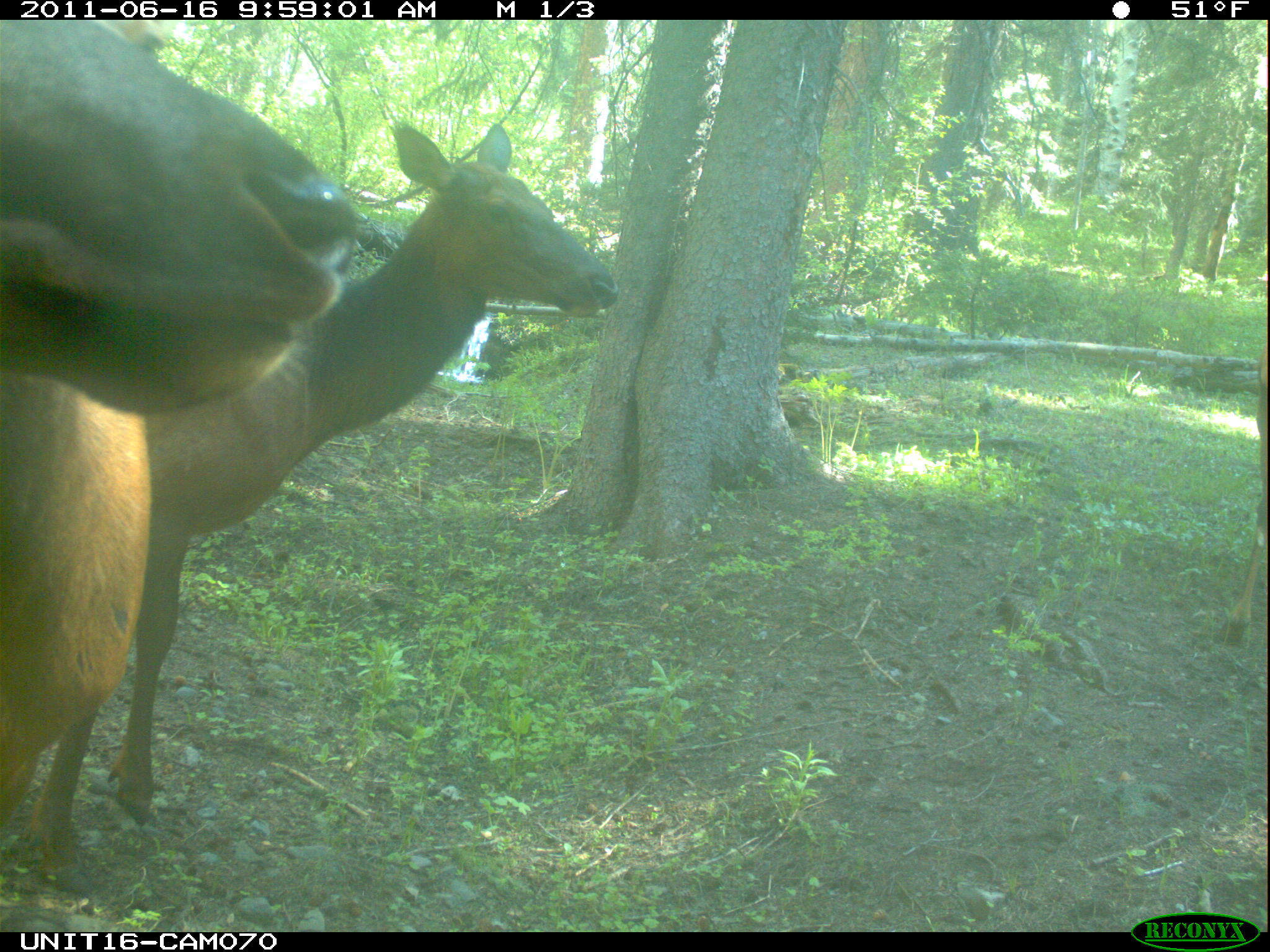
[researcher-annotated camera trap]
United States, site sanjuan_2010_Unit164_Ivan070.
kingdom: Animalia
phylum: Chordata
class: Mammalia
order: Artiodactyla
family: Cervidae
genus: Cervus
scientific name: Cervus elaphus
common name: red deer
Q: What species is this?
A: Cervus elaphus (red deer).